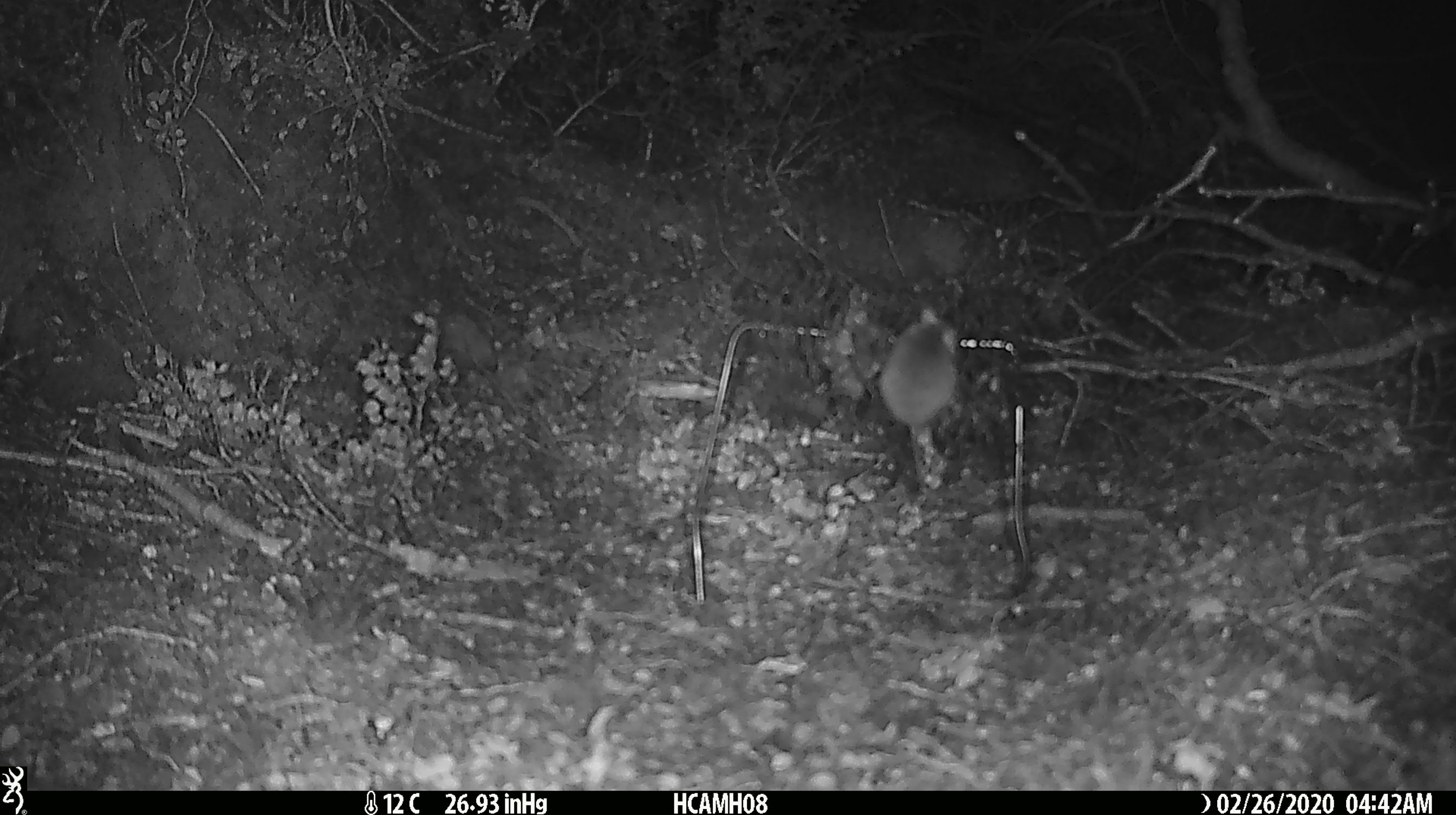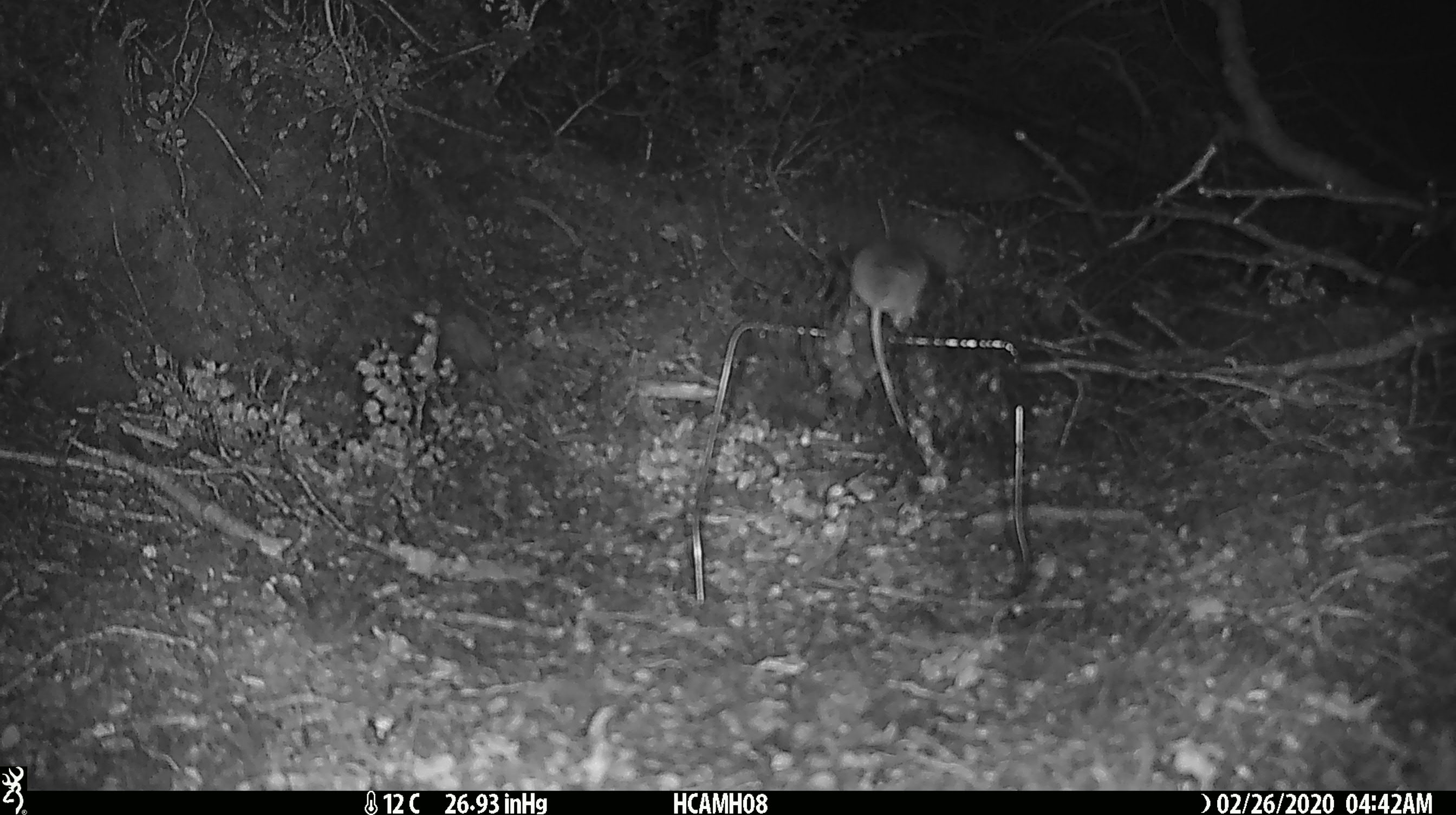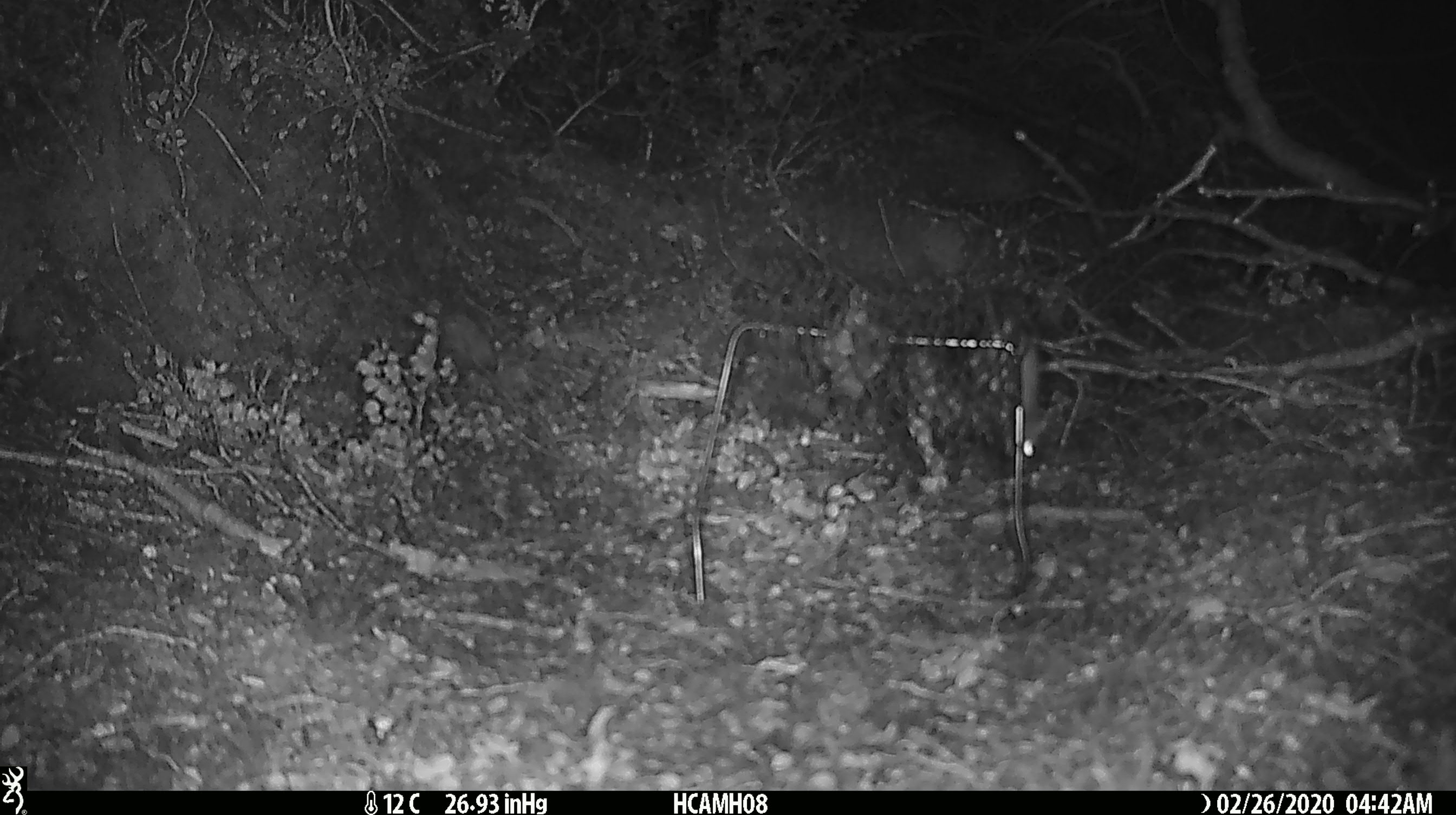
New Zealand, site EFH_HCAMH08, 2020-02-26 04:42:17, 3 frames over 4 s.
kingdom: Animalia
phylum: Chordata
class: Mammalia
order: Rodentia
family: Muridae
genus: Mus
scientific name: Mus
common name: mouse